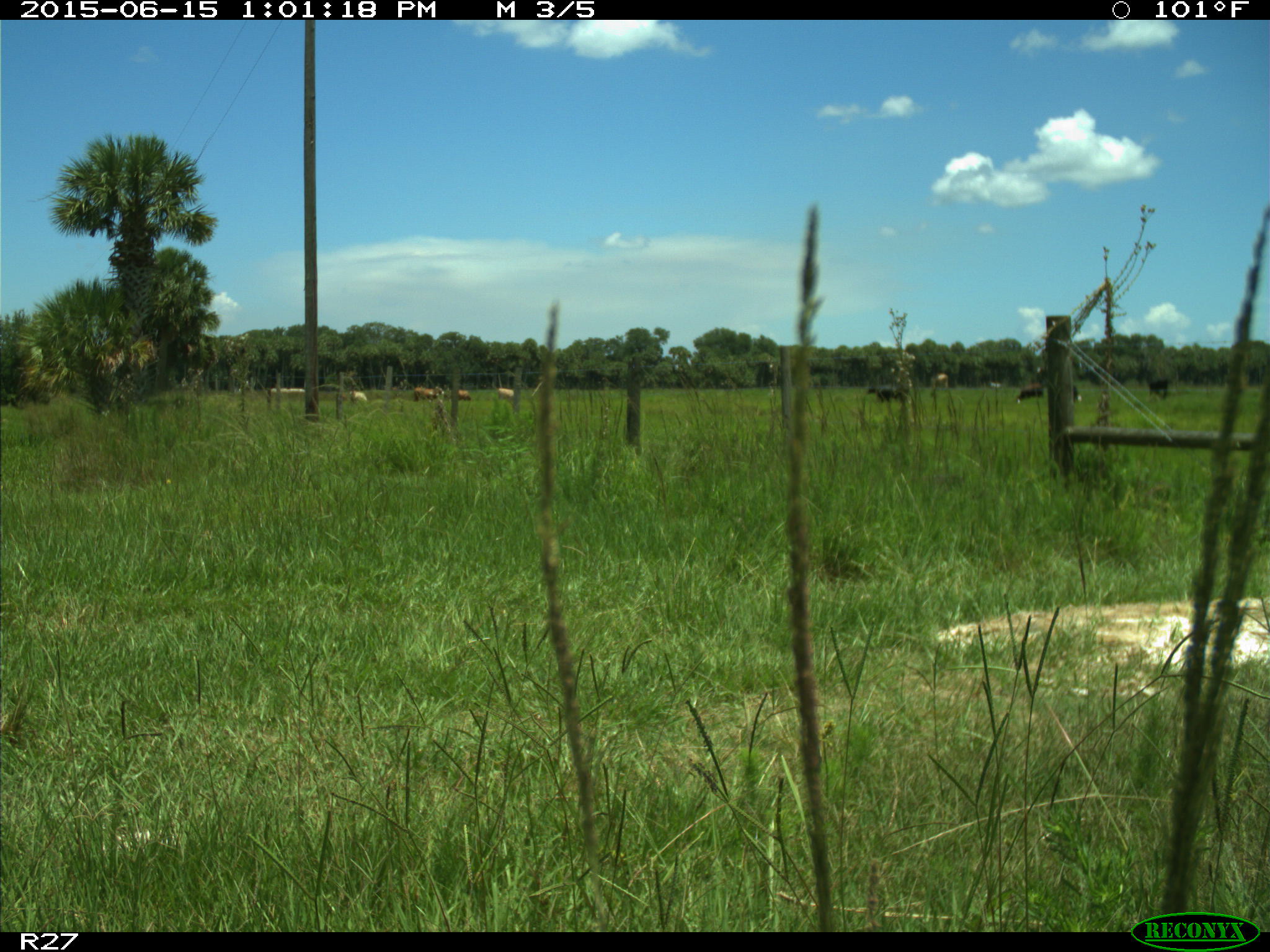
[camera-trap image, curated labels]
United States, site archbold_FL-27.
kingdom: Animalia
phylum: Chordata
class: Mammalia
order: Artiodactyla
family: Bovidae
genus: Bos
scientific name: Bos taurus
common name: domestic cow